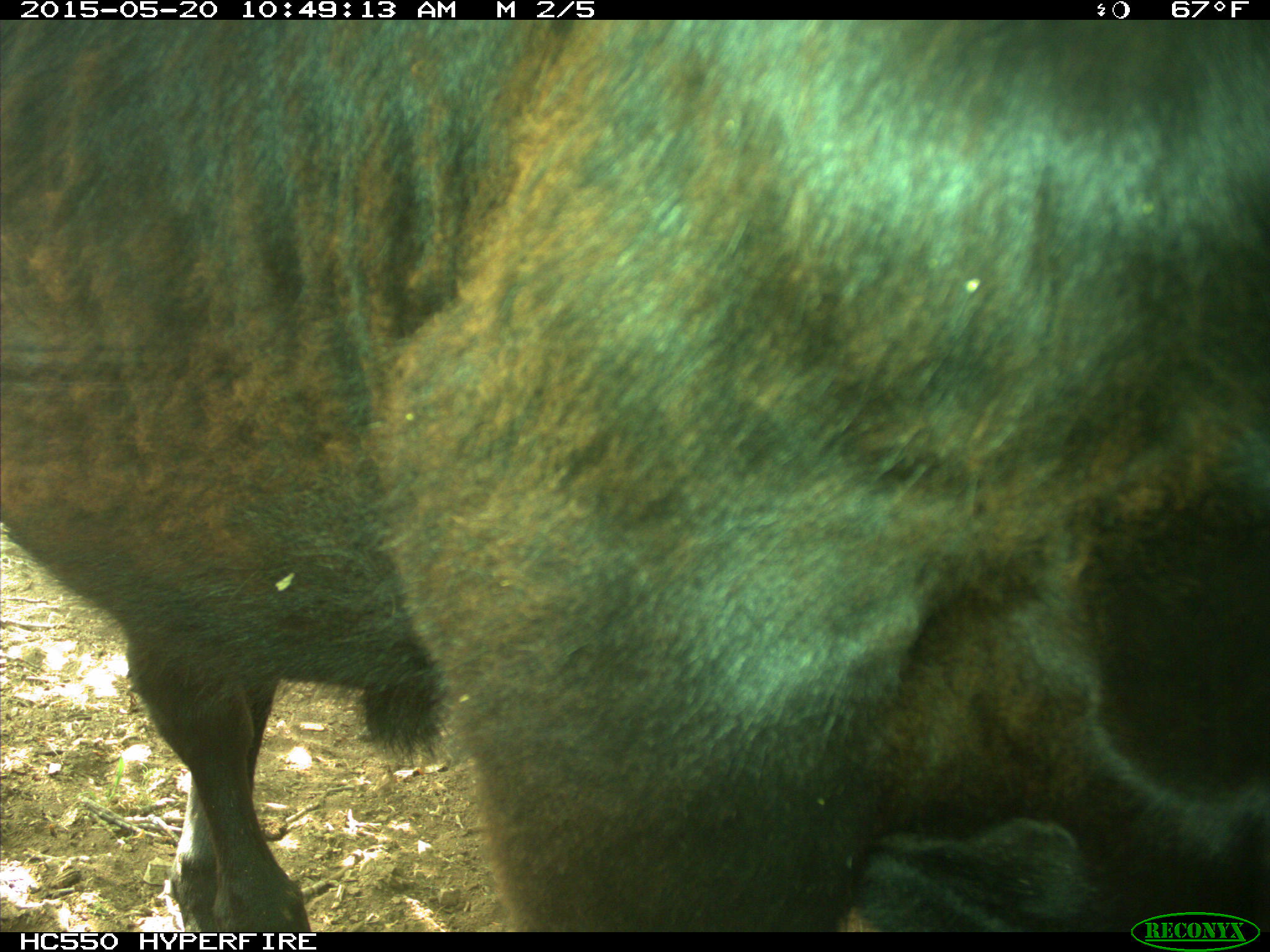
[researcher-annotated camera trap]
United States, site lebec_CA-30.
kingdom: Animalia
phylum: Chordata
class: Mammalia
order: Artiodactyla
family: Bovidae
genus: Bos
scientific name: Bos taurus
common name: domestic cow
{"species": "Bos taurus (domestic cow)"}